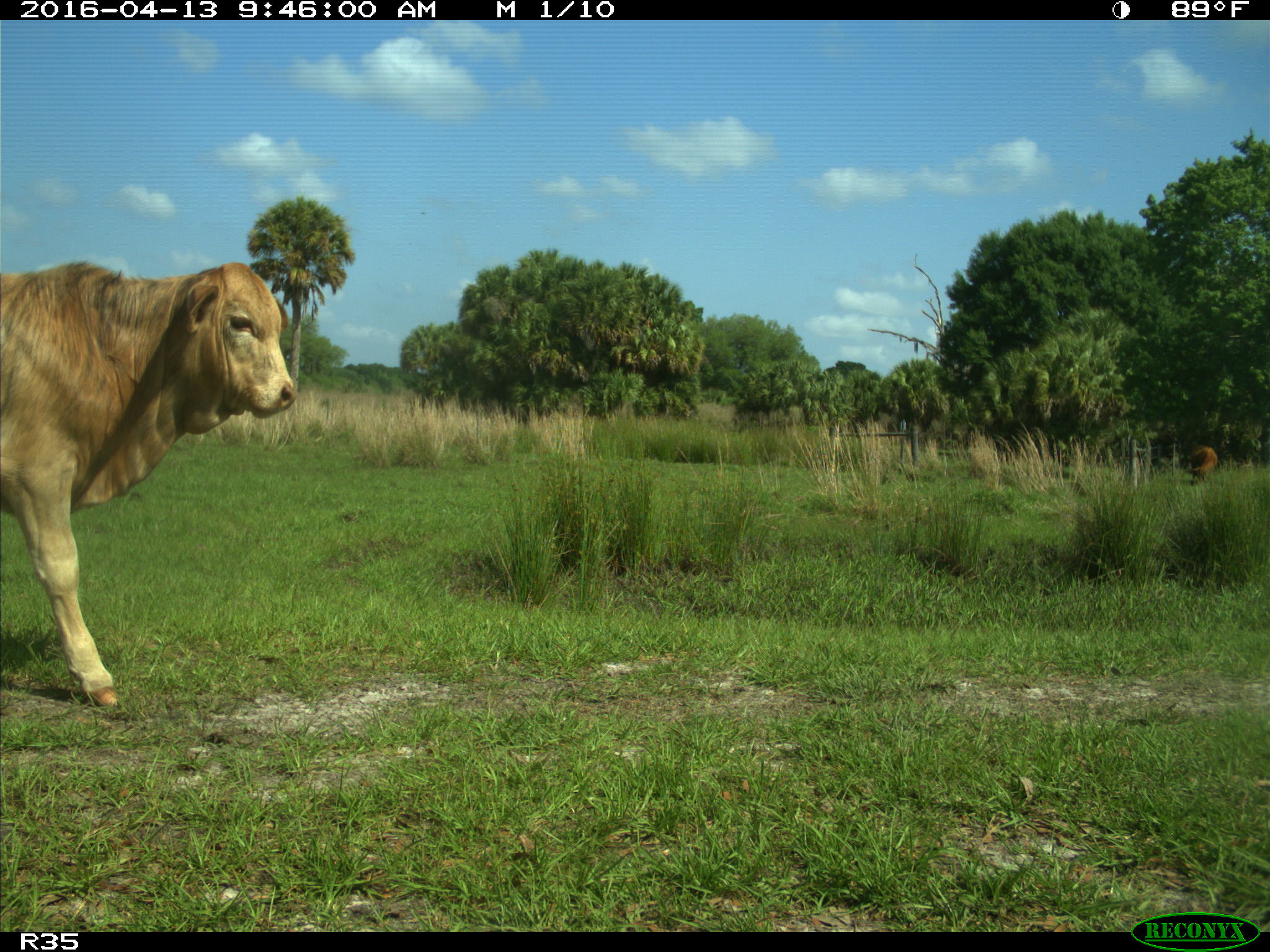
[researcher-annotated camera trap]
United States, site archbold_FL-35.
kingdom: Animalia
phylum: Chordata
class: Mammalia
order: Artiodactyla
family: Bovidae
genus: Bos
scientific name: Bos taurus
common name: domestic cow